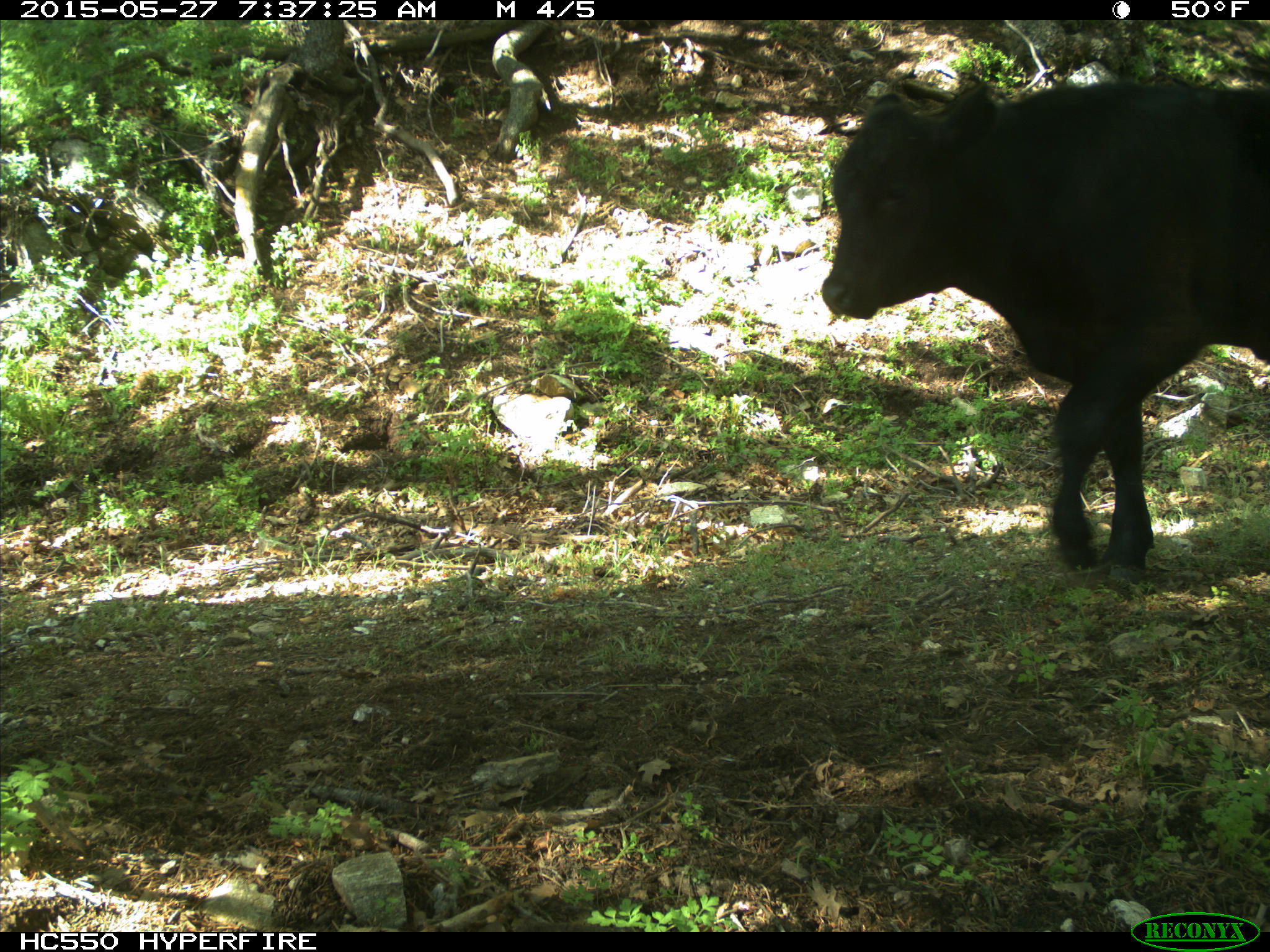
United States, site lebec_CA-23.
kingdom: Animalia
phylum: Chordata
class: Mammalia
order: Artiodactyla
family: Bovidae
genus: Bos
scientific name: Bos taurus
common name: domestic cow